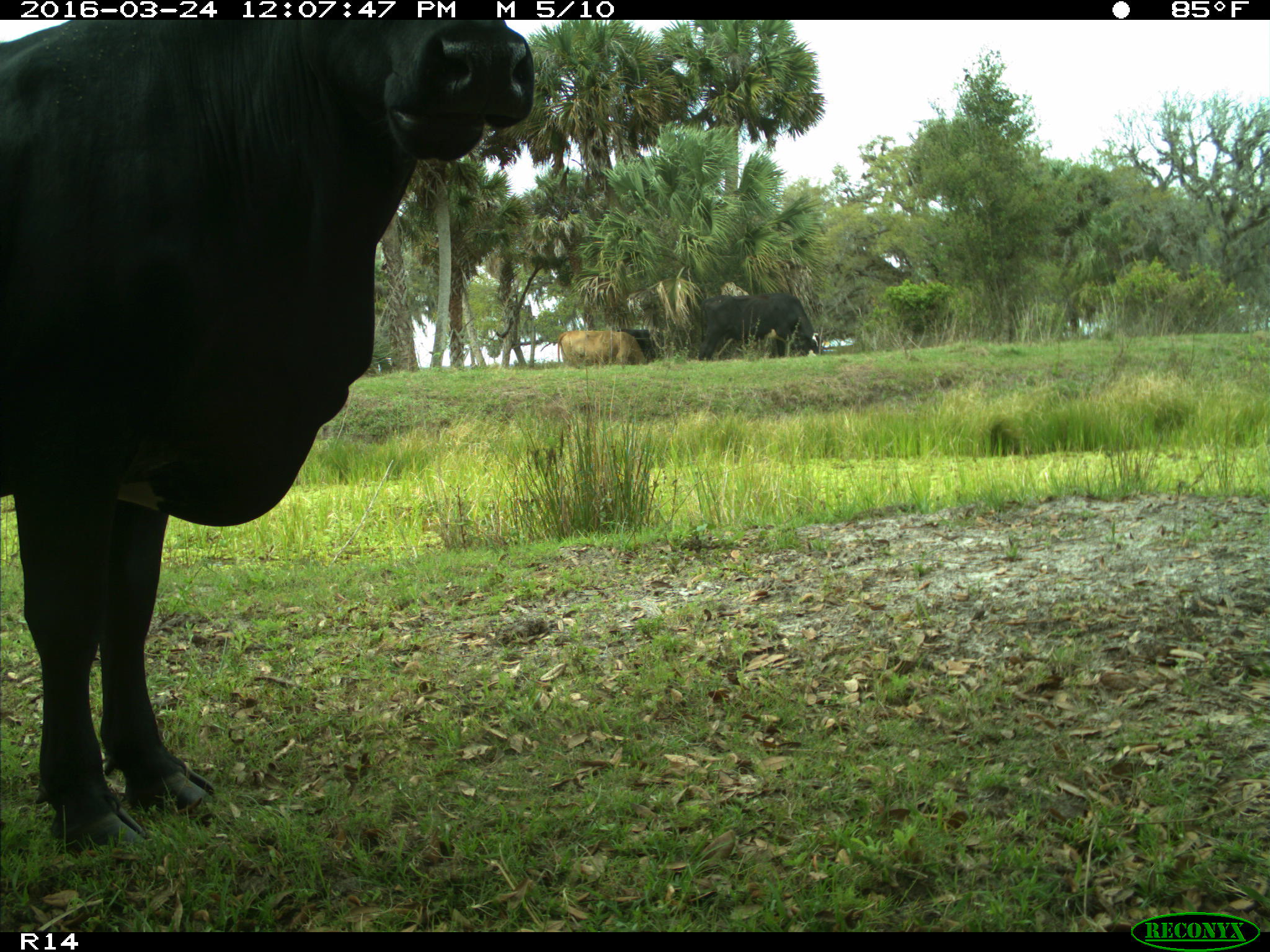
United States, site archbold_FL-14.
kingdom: Animalia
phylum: Chordata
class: Mammalia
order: Artiodactyla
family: Bovidae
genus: Bos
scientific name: Bos taurus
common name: domestic cow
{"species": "Bos taurus (domestic cow)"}